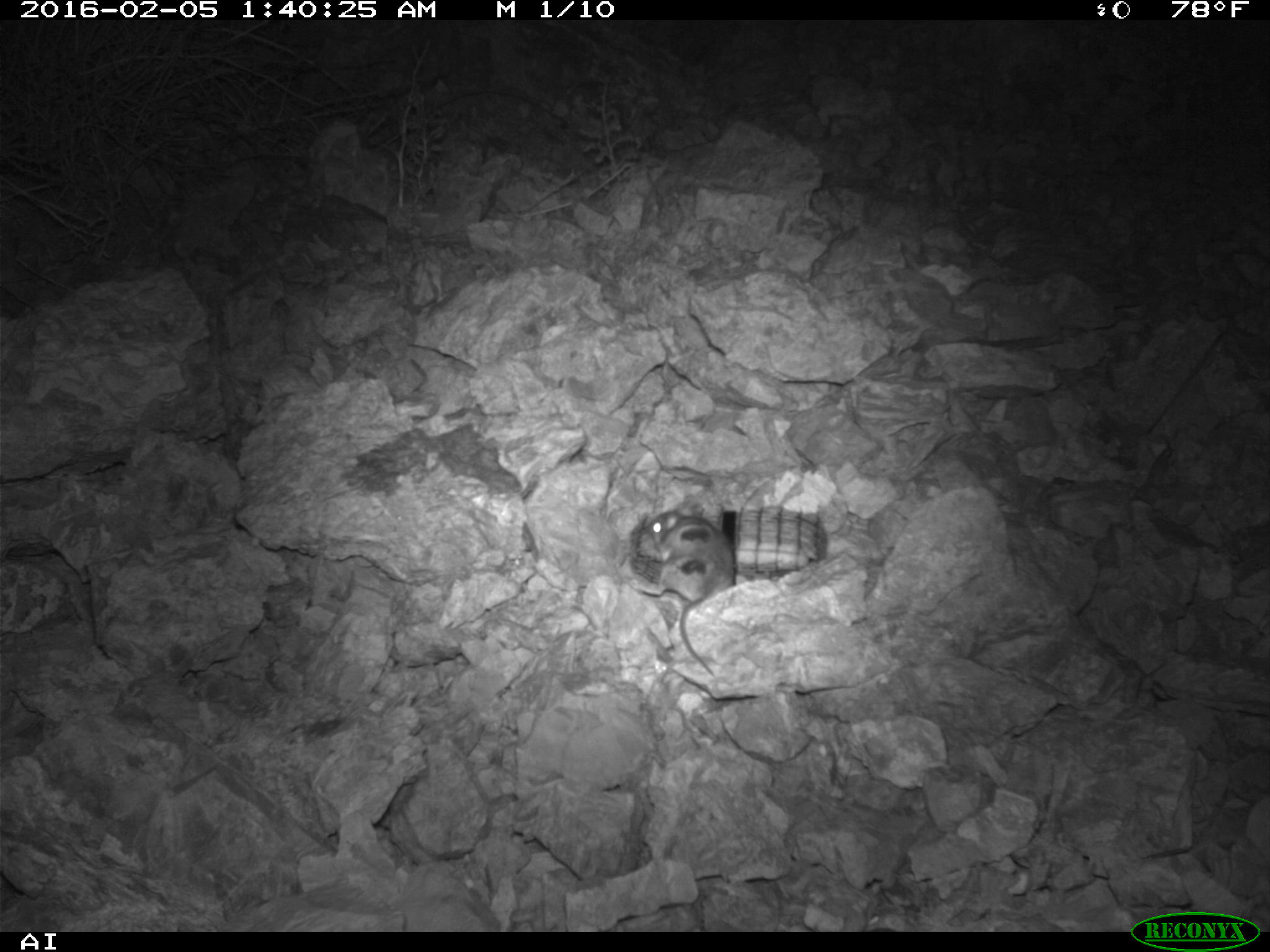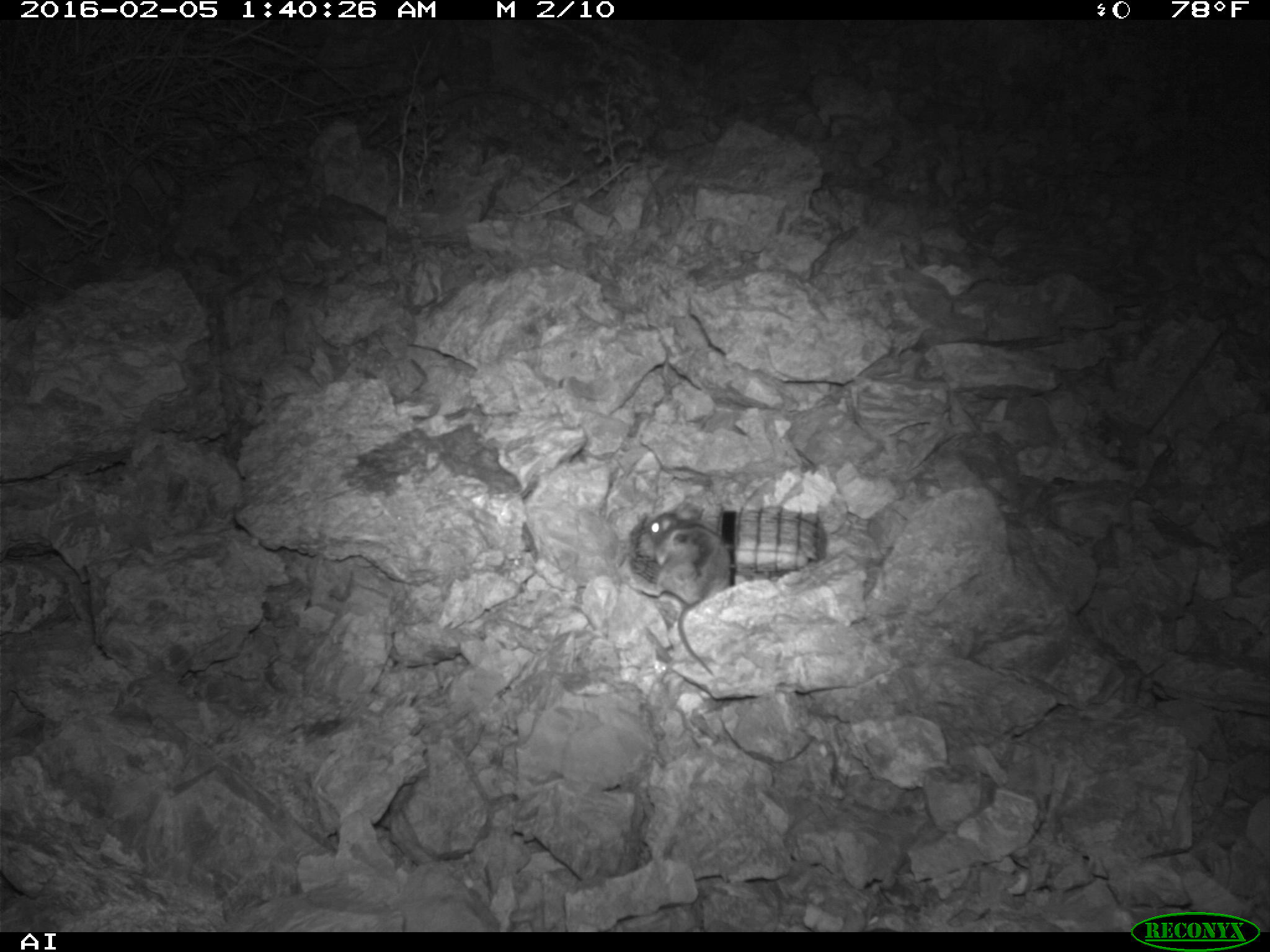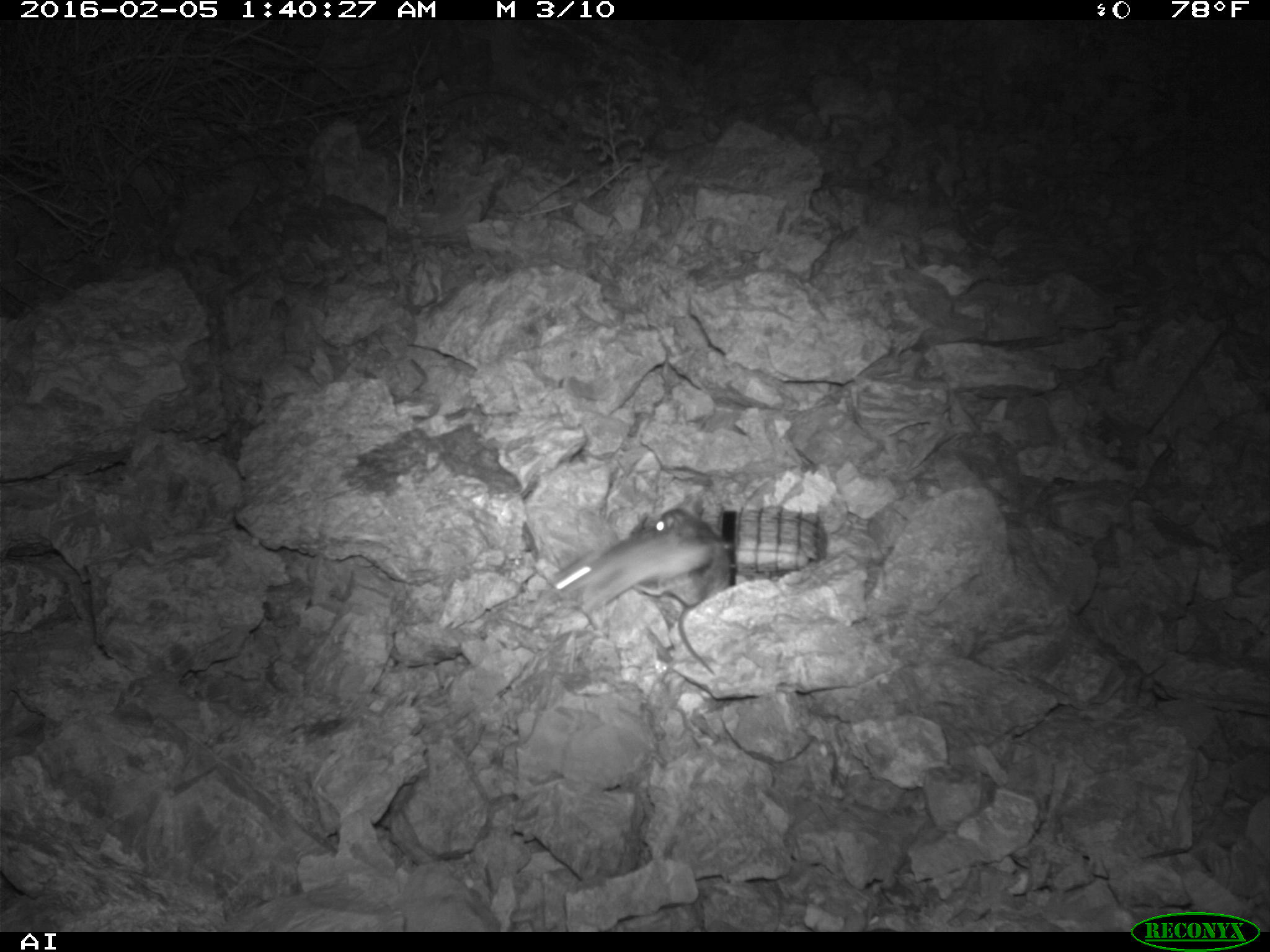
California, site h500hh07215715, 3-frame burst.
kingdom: Animalia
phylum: Chordata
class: Mammalia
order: Rodentia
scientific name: Rodentia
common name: rodent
Rodent (Rodentia).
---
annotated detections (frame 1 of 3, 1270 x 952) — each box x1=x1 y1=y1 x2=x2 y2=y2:
rodent: x1=629 y1=505 x2=736 y2=676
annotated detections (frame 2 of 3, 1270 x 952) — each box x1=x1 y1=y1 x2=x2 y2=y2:
rodent: x1=647 y1=503 x2=730 y2=676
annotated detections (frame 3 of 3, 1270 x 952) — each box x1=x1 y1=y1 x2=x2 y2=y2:
rodent: x1=530 y1=534 x2=733 y2=629; x1=633 y1=506 x2=730 y2=674